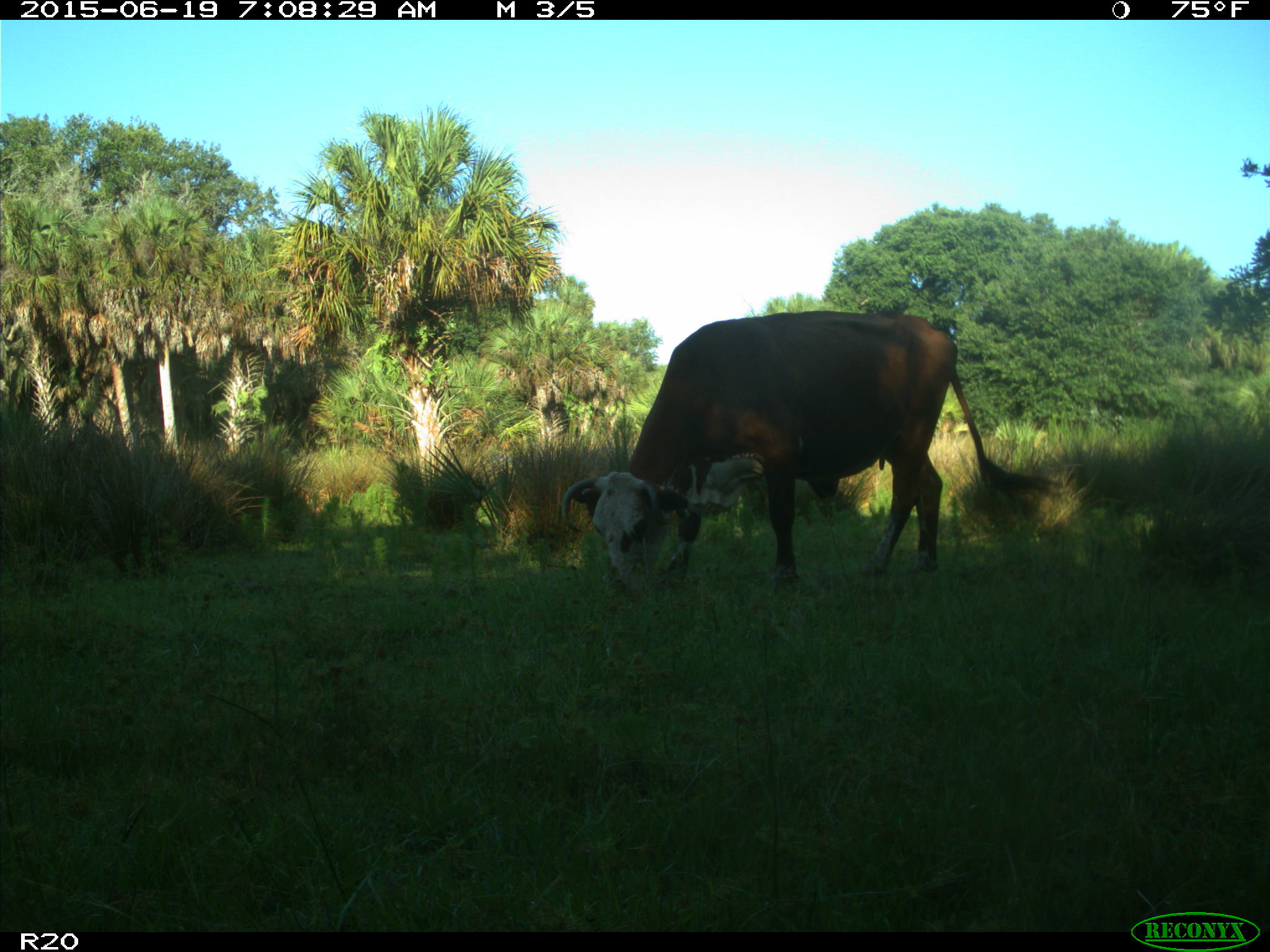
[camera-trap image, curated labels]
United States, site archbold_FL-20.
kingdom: Animalia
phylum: Chordata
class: Mammalia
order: Artiodactyla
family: Bovidae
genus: Bos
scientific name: Bos taurus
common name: domestic cow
Bos taurus (domestic cow).